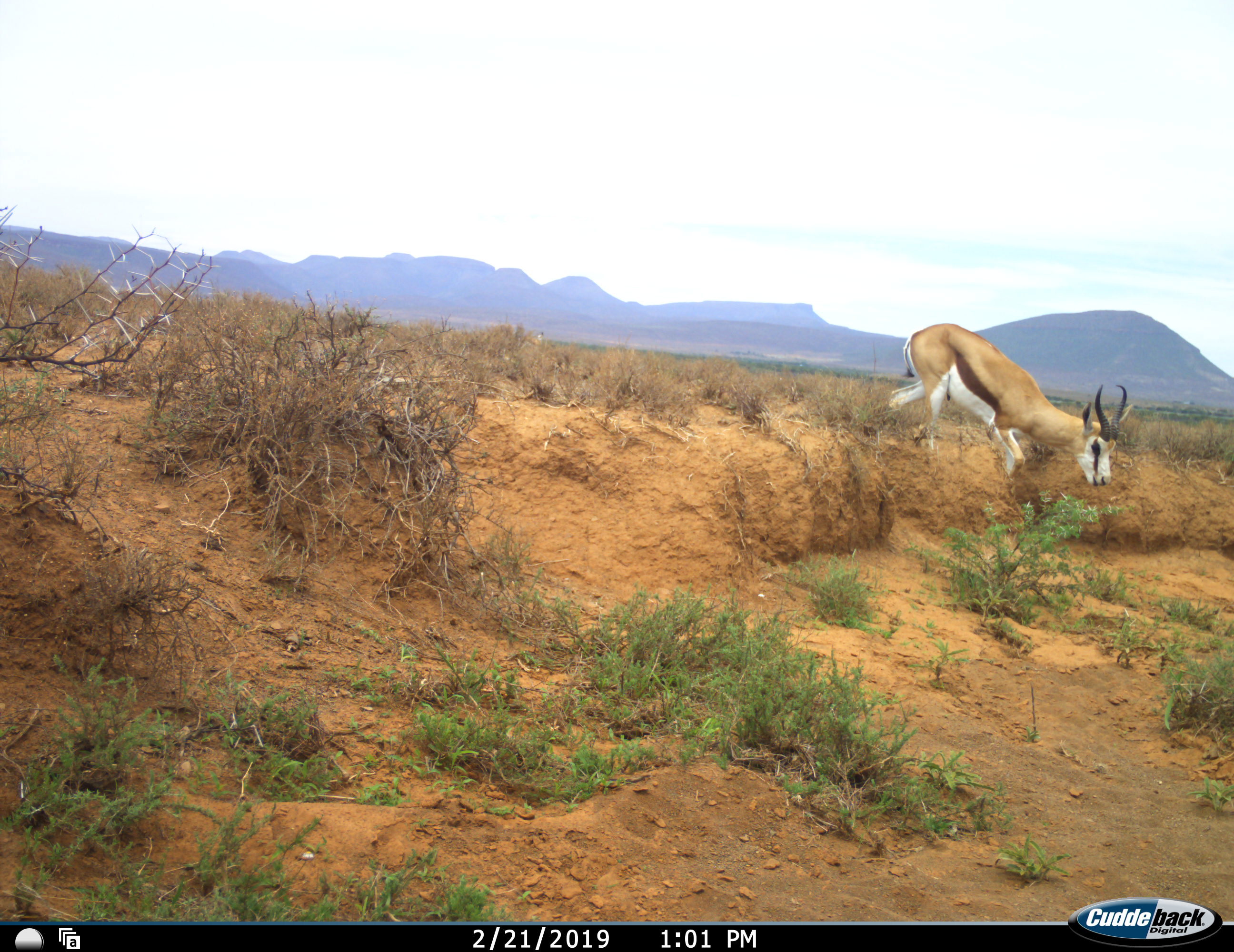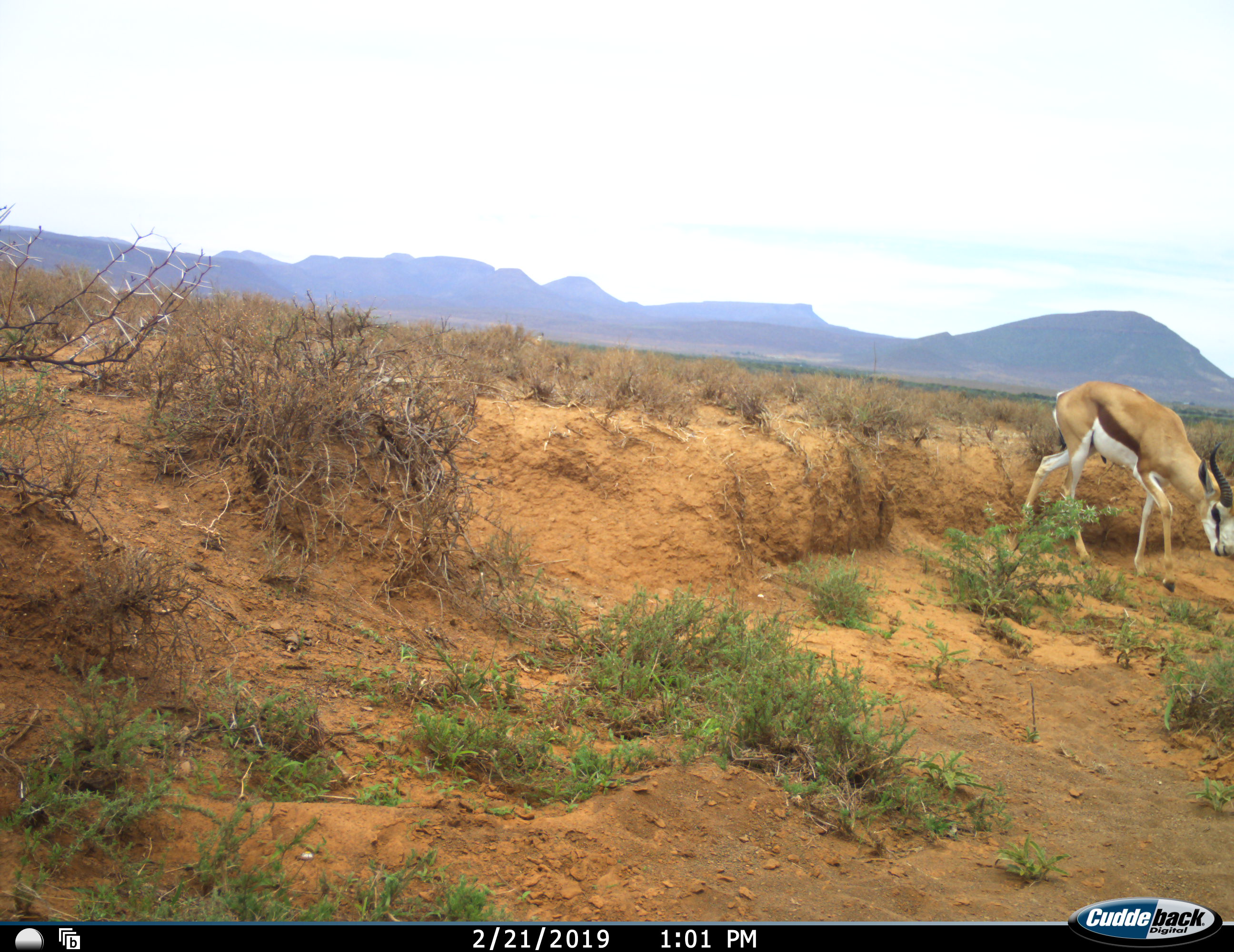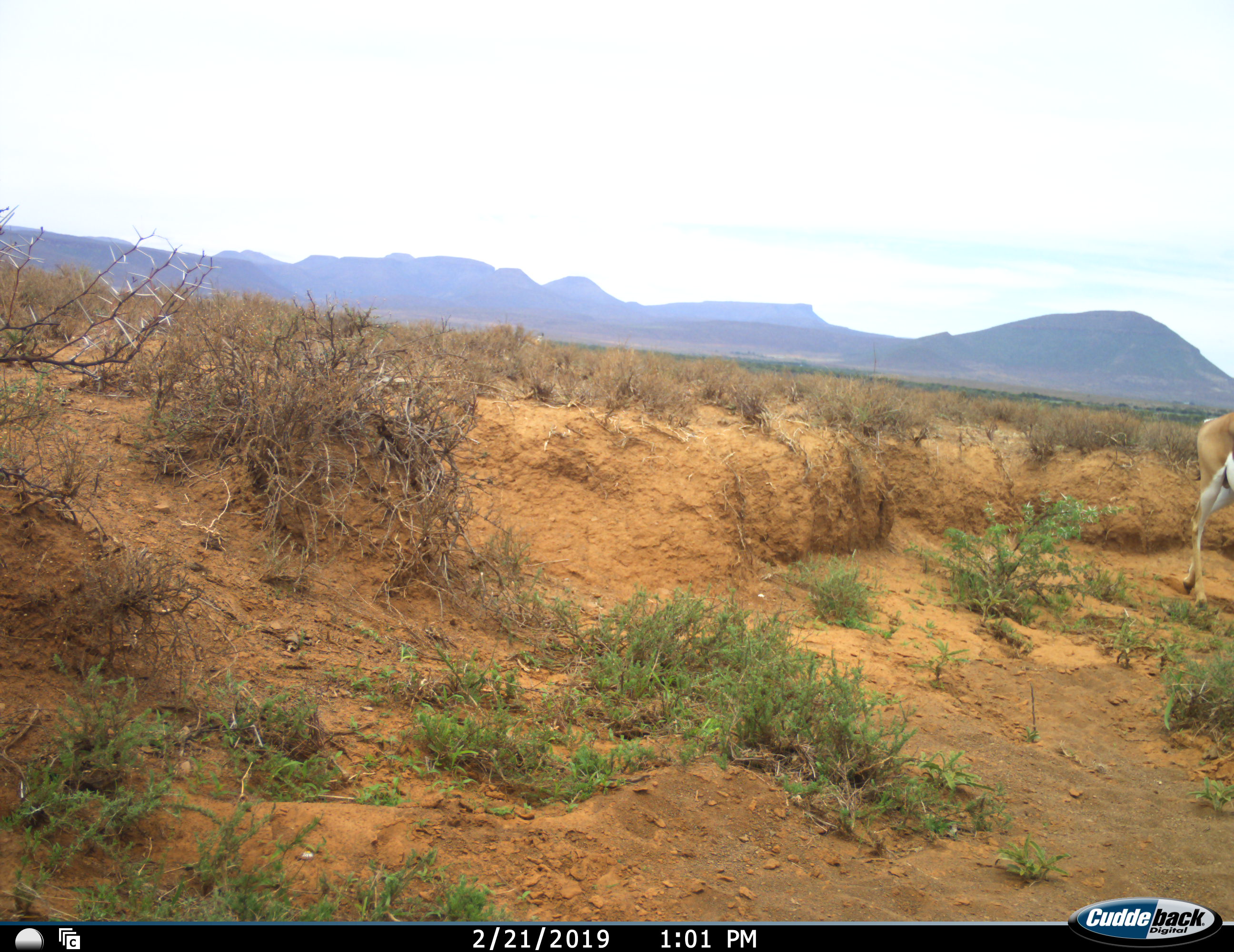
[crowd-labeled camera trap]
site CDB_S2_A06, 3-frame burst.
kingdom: Animalia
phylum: Chordata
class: Mammalia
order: Artiodactyla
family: Bovidae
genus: Antidorcas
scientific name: Antidorcas marsupialis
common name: springbok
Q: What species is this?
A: Springbok (Antidorcas marsupialis).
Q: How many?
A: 1.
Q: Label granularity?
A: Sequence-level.